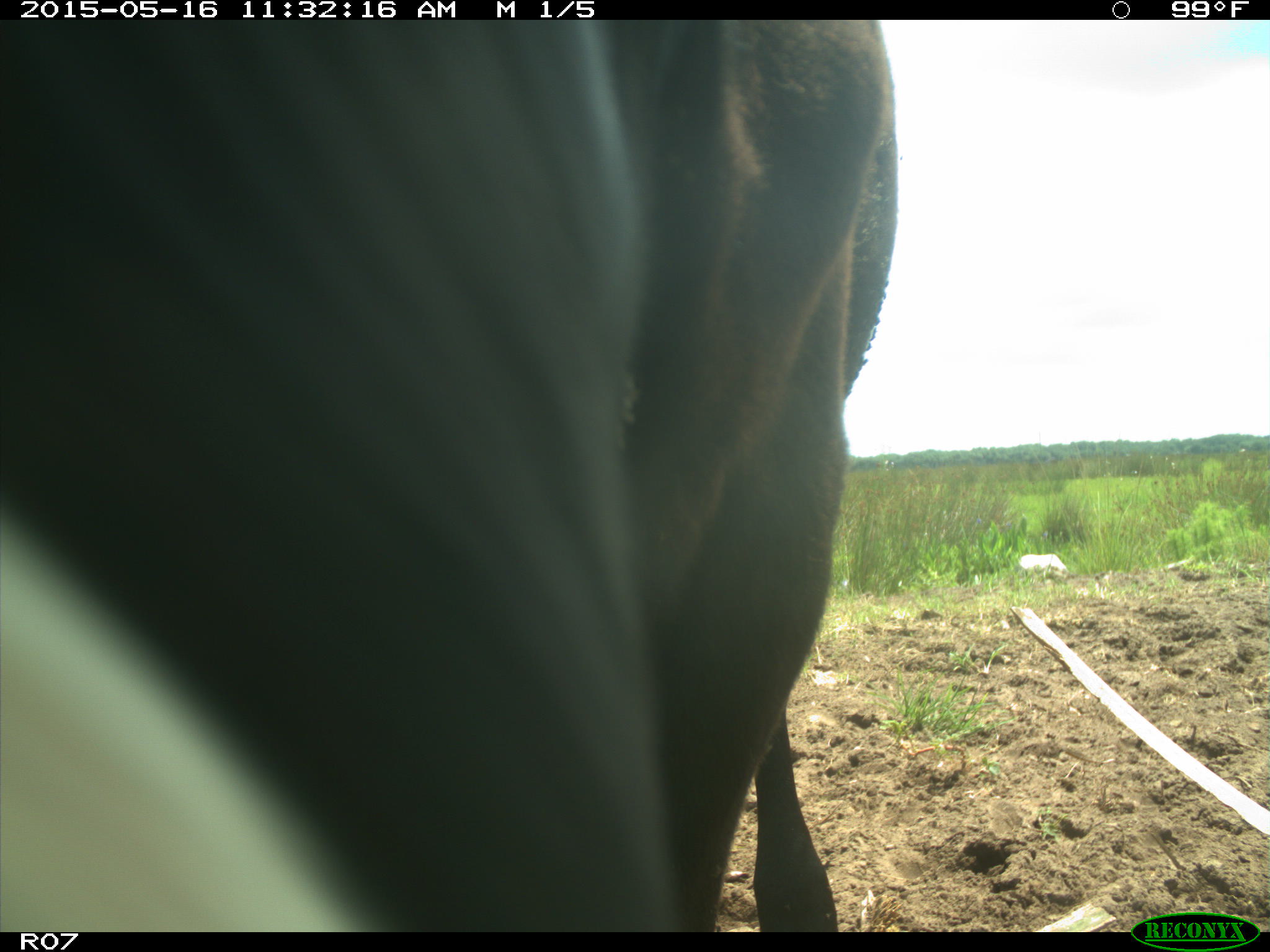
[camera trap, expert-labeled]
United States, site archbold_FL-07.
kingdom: Animalia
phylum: Chordata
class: Mammalia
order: Artiodactyla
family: Bovidae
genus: Bos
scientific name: Bos taurus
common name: domestic cow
Bos taurus (domestic cow).